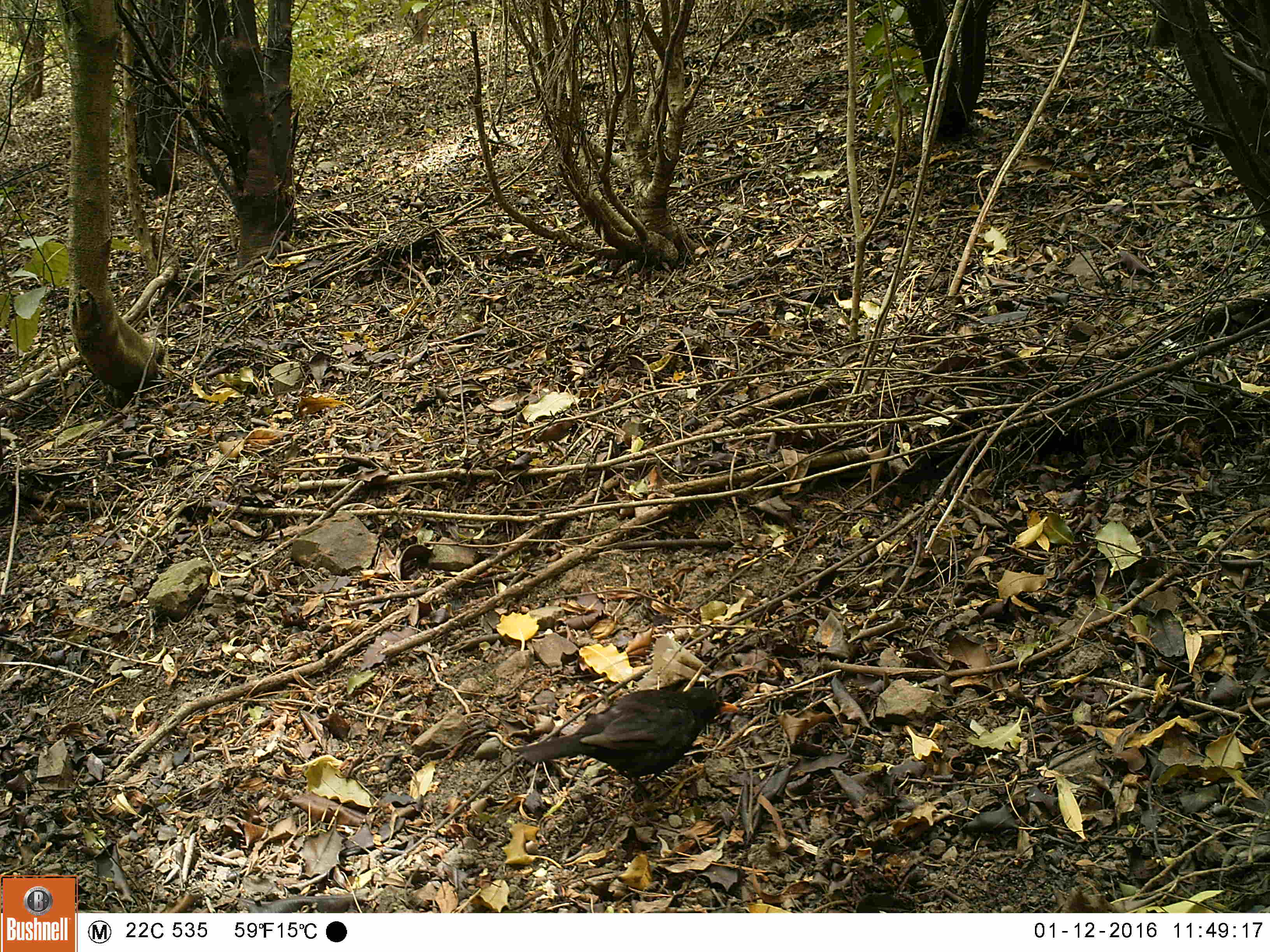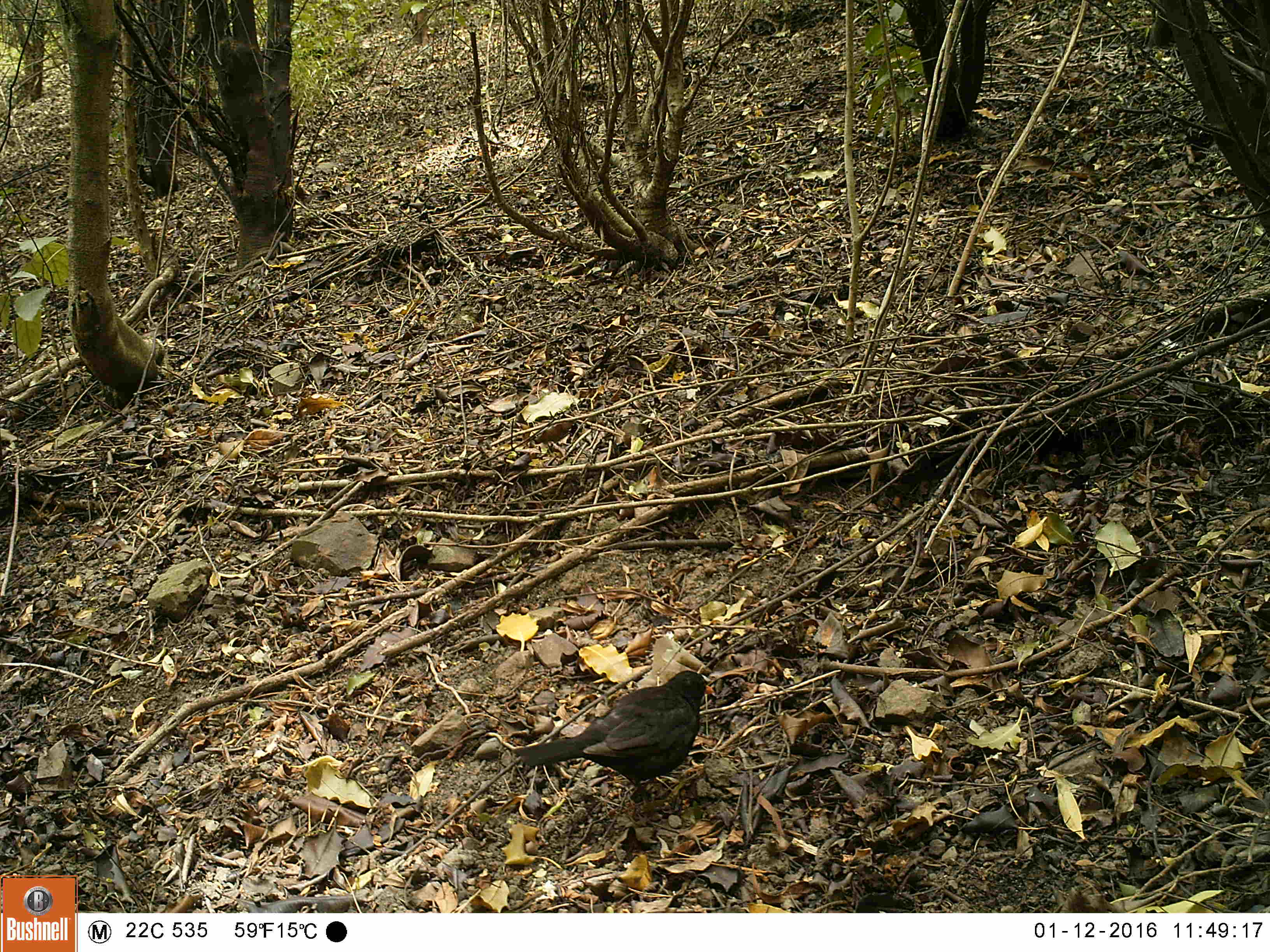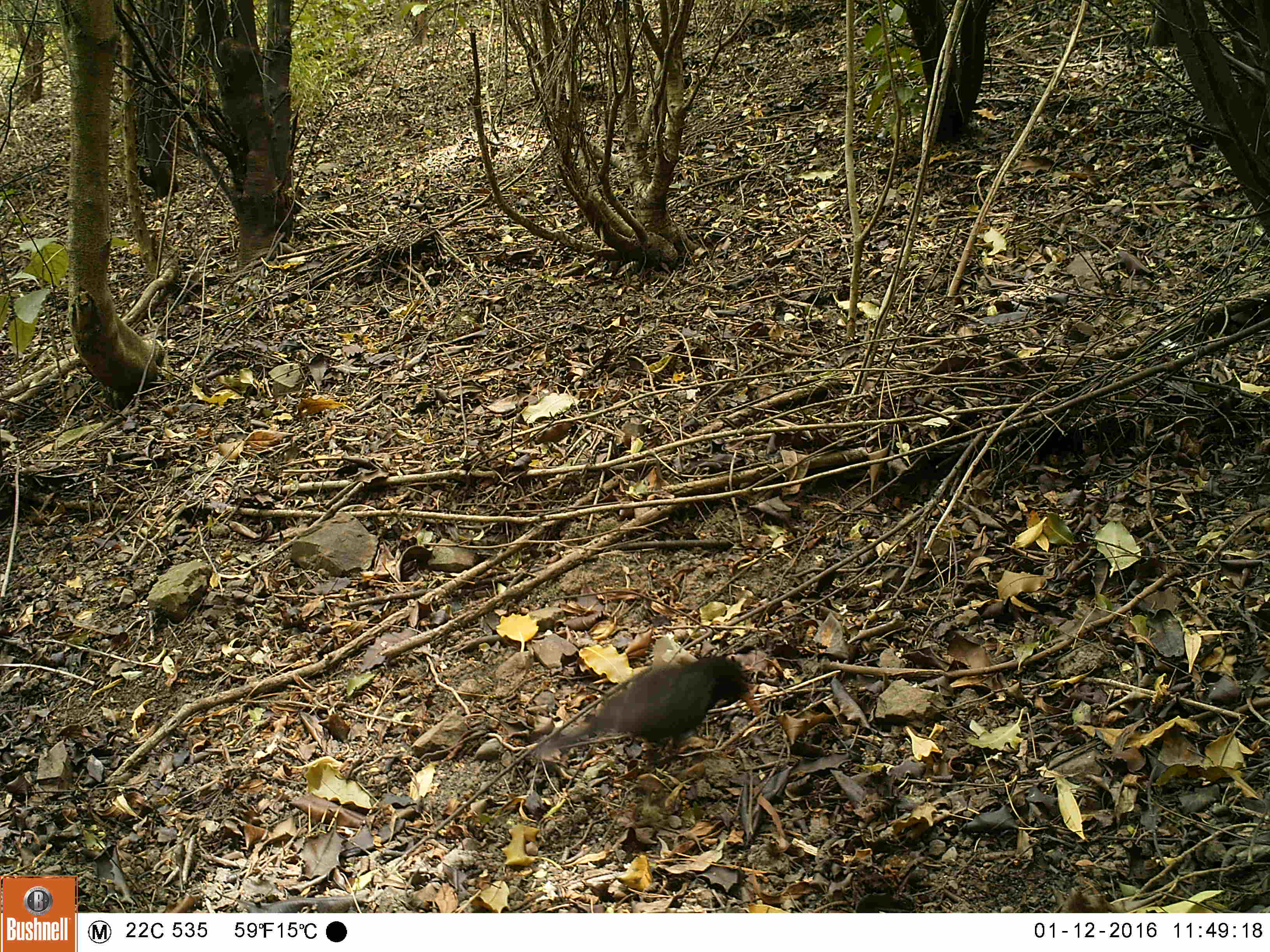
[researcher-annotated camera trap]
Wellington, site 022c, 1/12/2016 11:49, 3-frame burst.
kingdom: Animalia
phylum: Chordata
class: Aves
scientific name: Aves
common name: bird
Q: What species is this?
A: Bird (Aves).